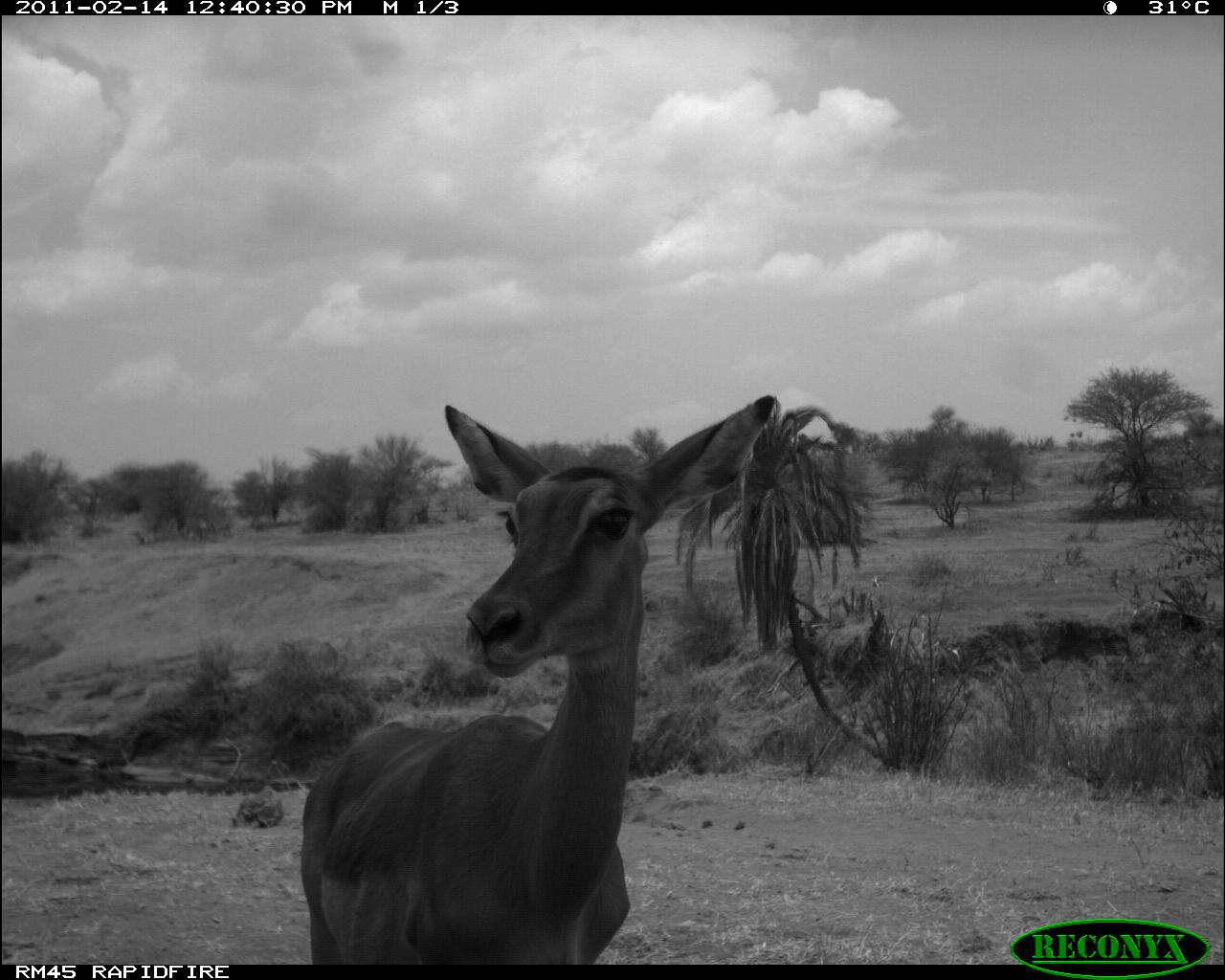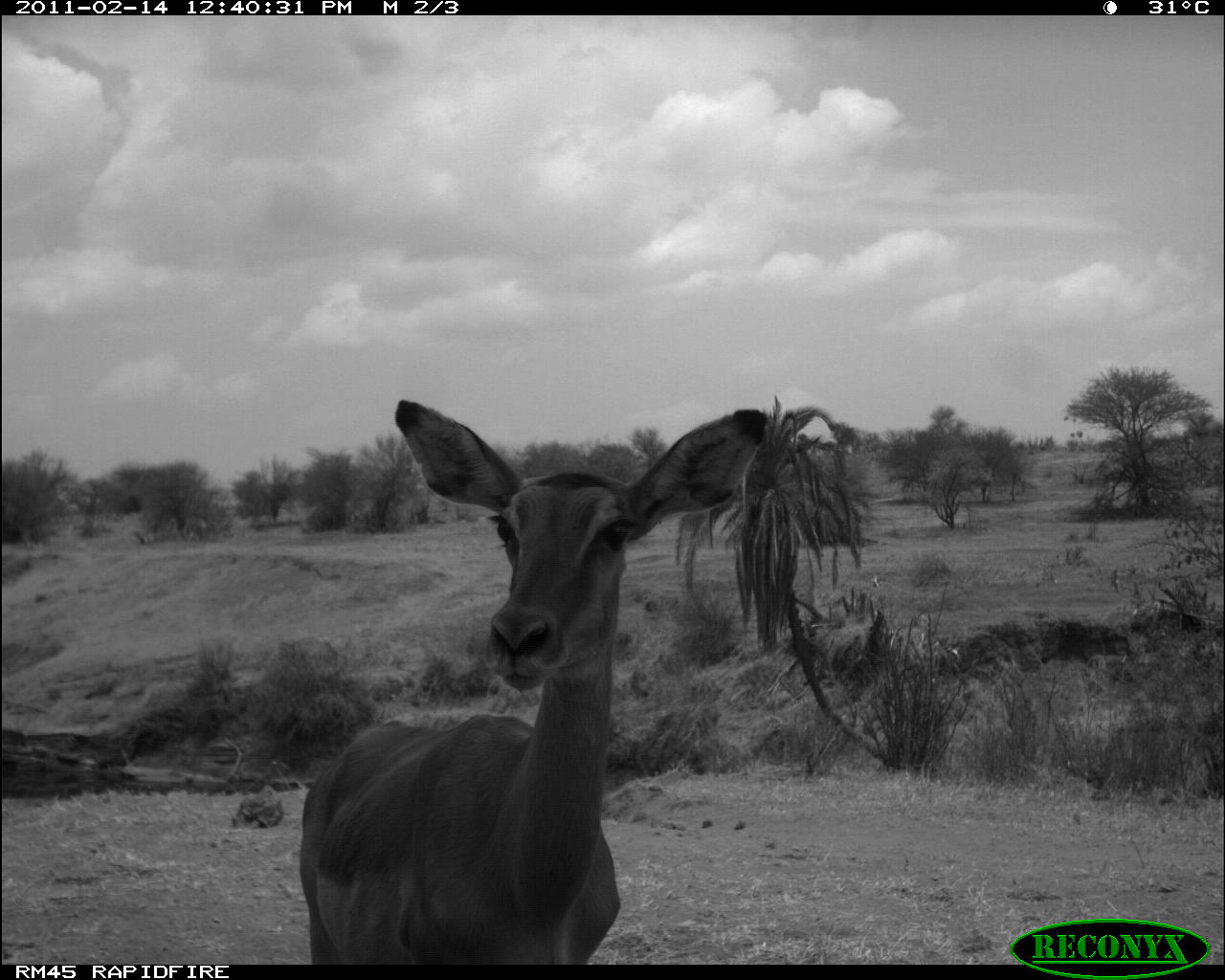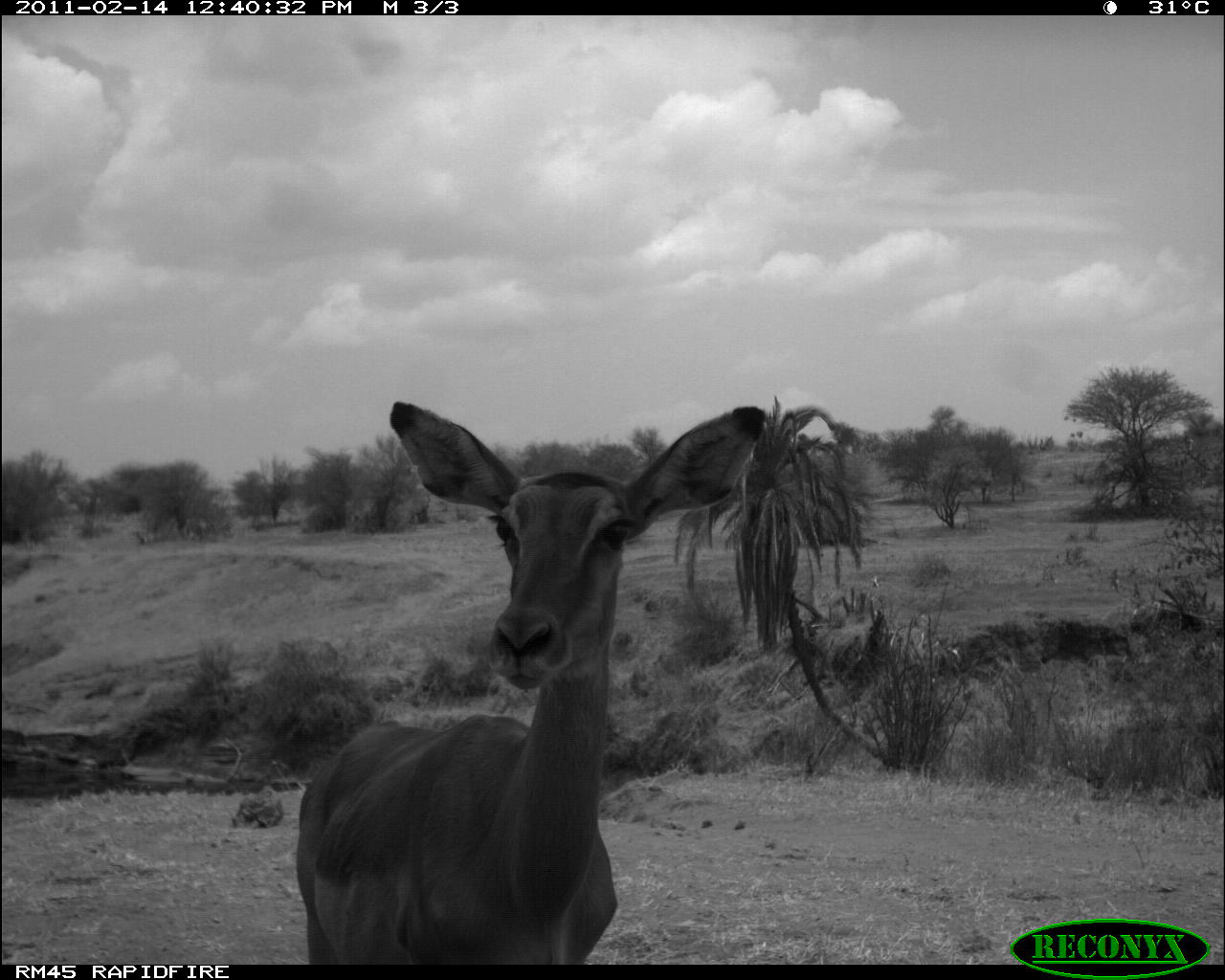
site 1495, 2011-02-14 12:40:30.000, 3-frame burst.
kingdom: Animalia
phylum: Chordata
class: Mammalia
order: Artiodactyla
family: Bovidae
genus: Aepyceros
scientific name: Aepyceros melampus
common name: impala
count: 1